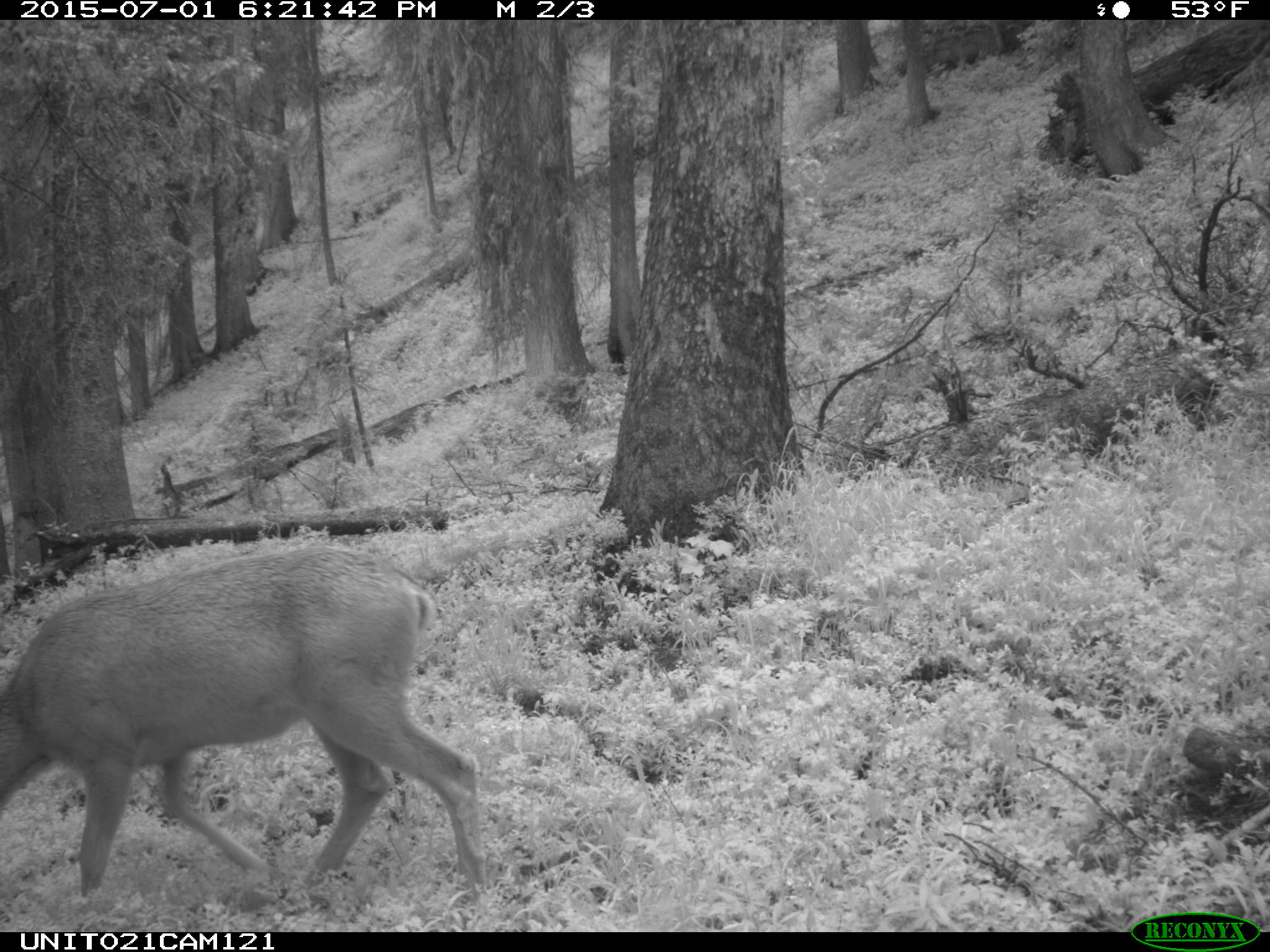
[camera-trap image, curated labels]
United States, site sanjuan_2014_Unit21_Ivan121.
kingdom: Animalia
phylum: Chordata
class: Mammalia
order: Artiodactyla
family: Cervidae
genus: Odocoileus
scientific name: Odocoileus hemionus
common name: mule deer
Odocoileus hemionus (mule deer).